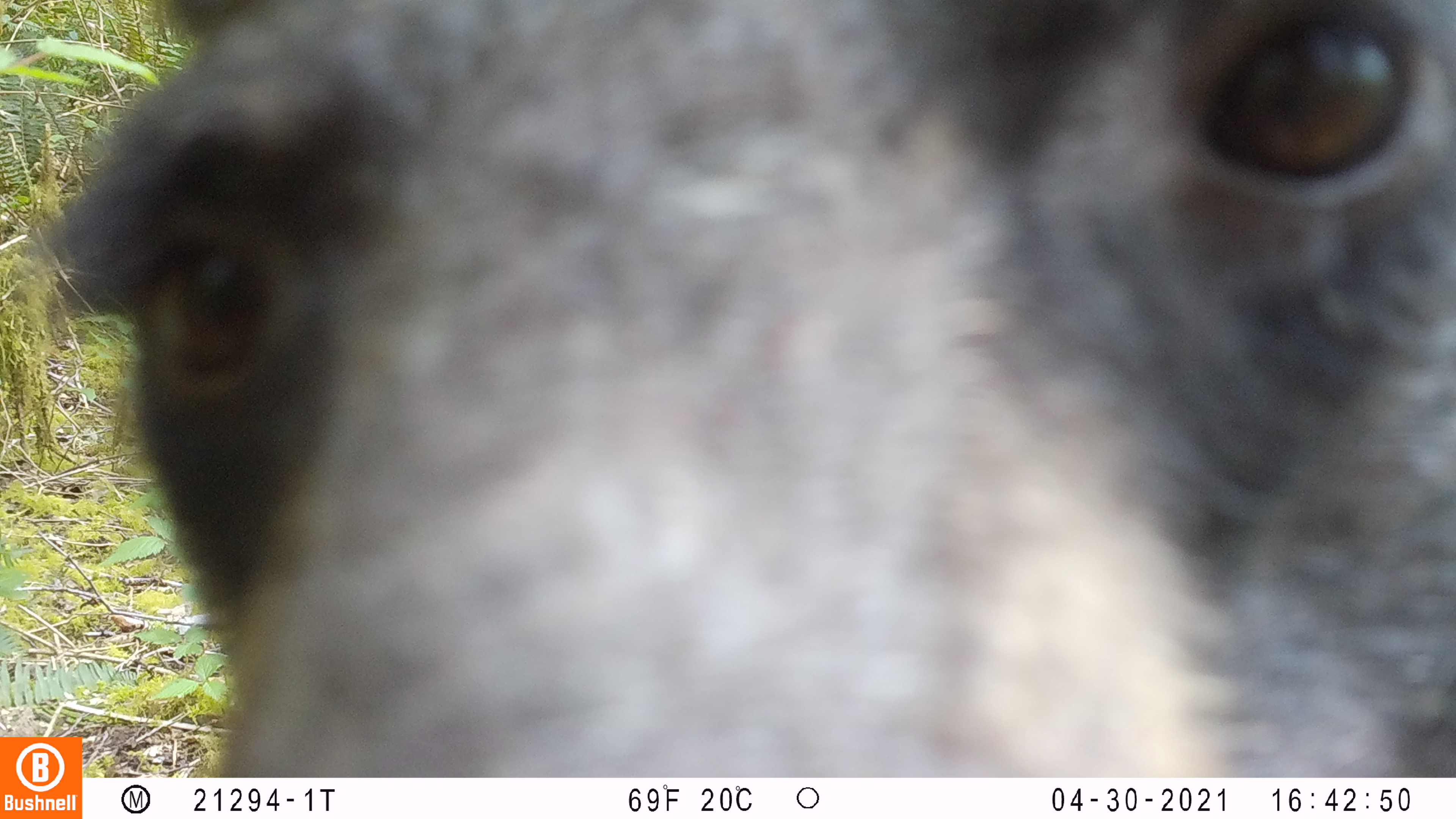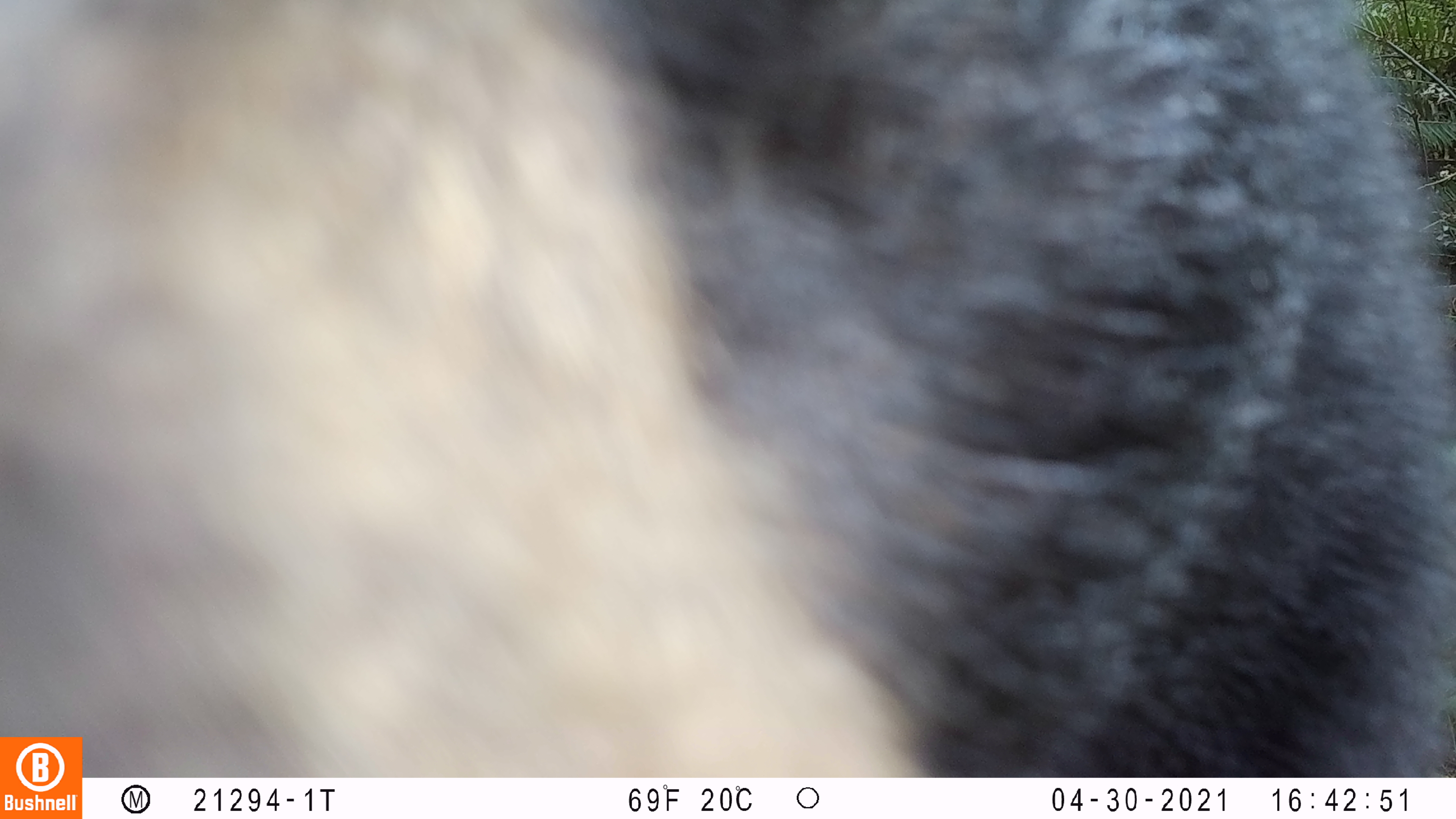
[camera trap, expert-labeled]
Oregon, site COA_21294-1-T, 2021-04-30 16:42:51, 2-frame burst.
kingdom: Animalia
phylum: Chordata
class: Mammalia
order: Carnivora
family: Ursidae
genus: Ursus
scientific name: Ursus americanus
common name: american black bear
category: black bear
Black bear (american black bear) (Ursus americanus).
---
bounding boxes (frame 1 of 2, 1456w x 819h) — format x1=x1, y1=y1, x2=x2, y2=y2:
black bear: x1=85, y1=6, x2=1450, y2=774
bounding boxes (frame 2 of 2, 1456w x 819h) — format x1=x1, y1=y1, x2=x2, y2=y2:
black bear: x1=6, y1=4, x2=1448, y2=730